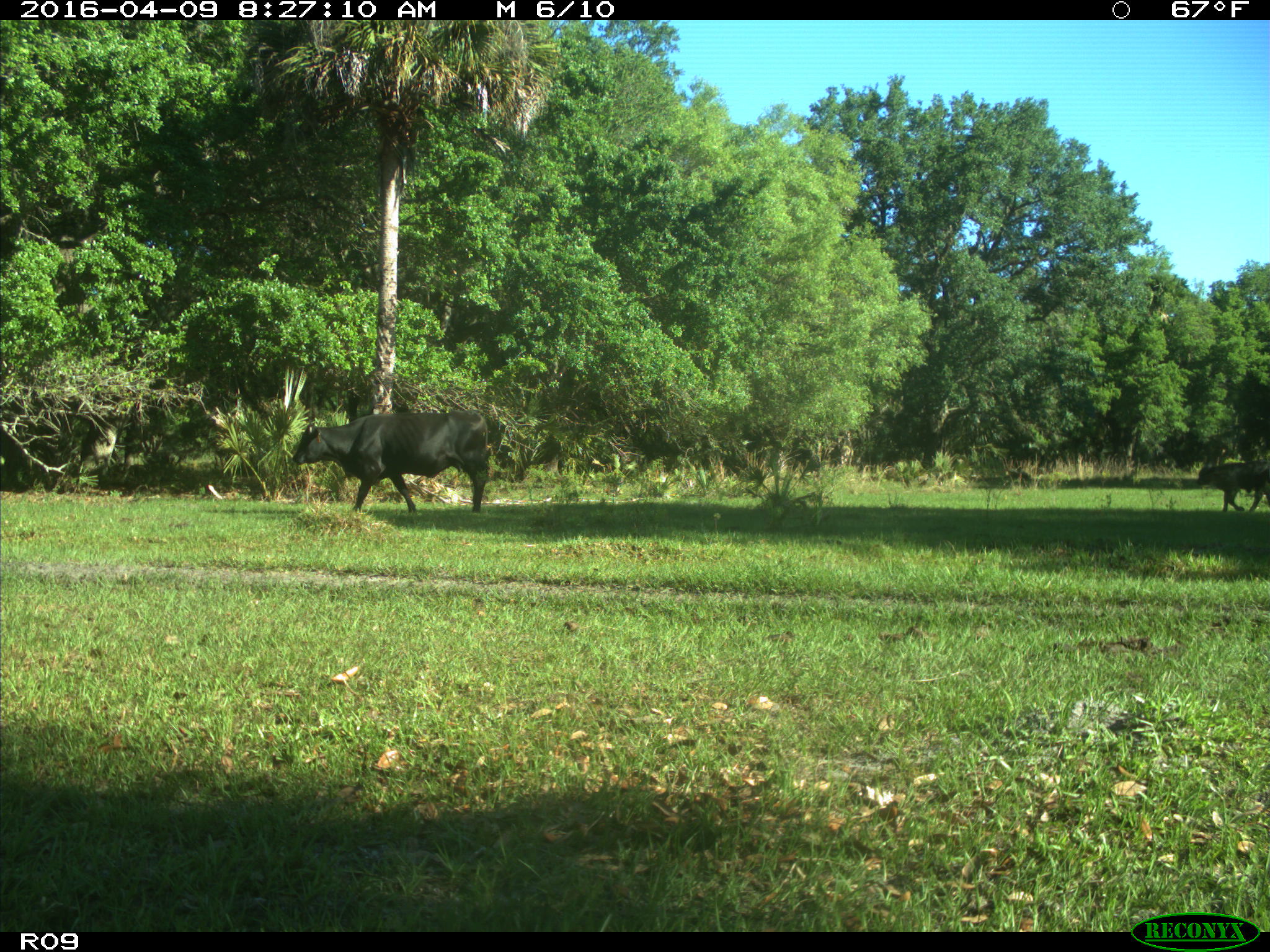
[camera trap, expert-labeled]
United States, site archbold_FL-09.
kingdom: Animalia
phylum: Chordata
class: Mammalia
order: Artiodactyla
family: Bovidae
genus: Bos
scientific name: Bos taurus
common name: domestic cow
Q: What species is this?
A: Bos taurus (domestic cow).